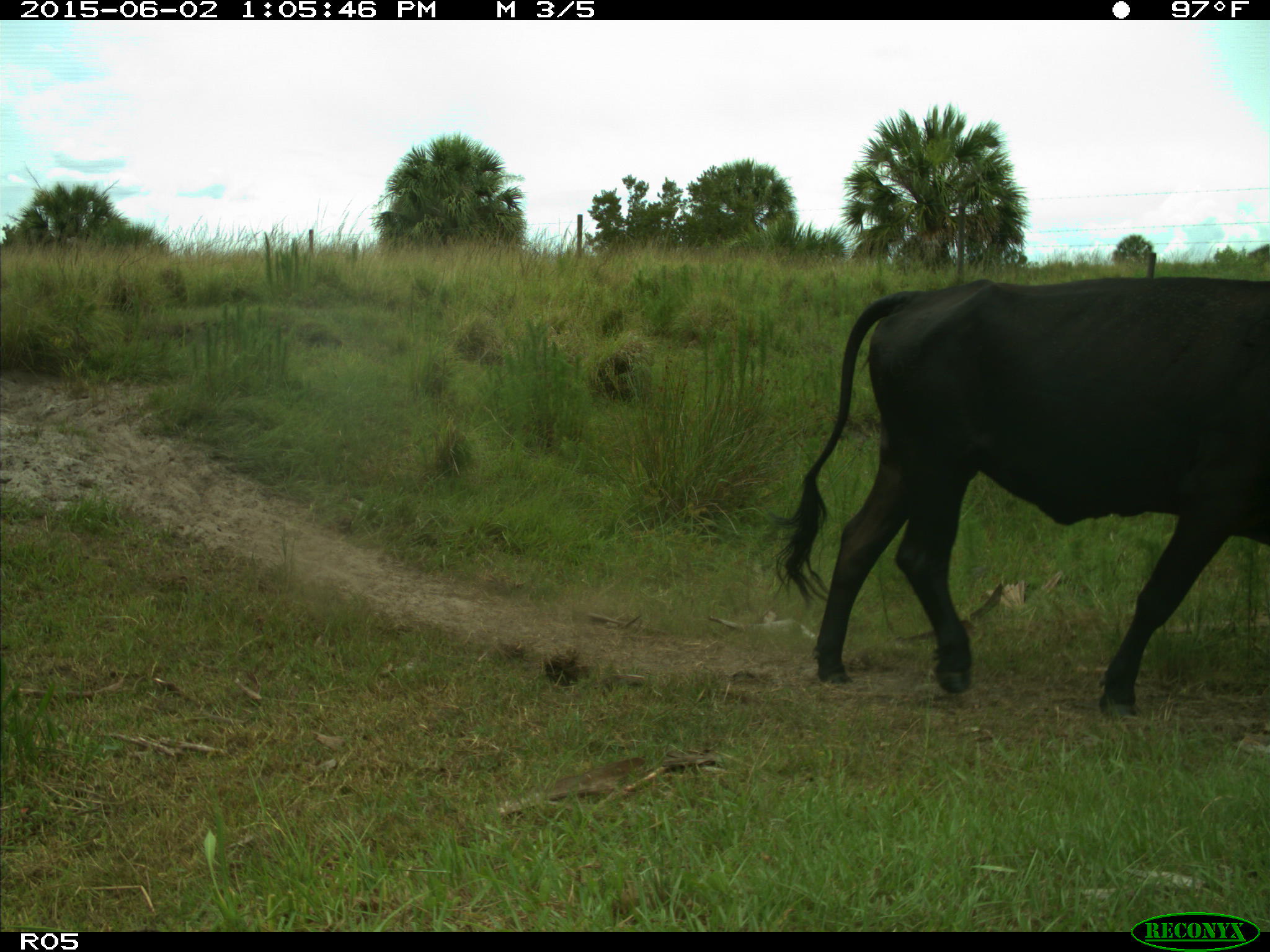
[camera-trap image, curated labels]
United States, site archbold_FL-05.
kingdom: Animalia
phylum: Chordata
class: Mammalia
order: Artiodactyla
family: Bovidae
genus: Bos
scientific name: Bos taurus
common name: domestic cow